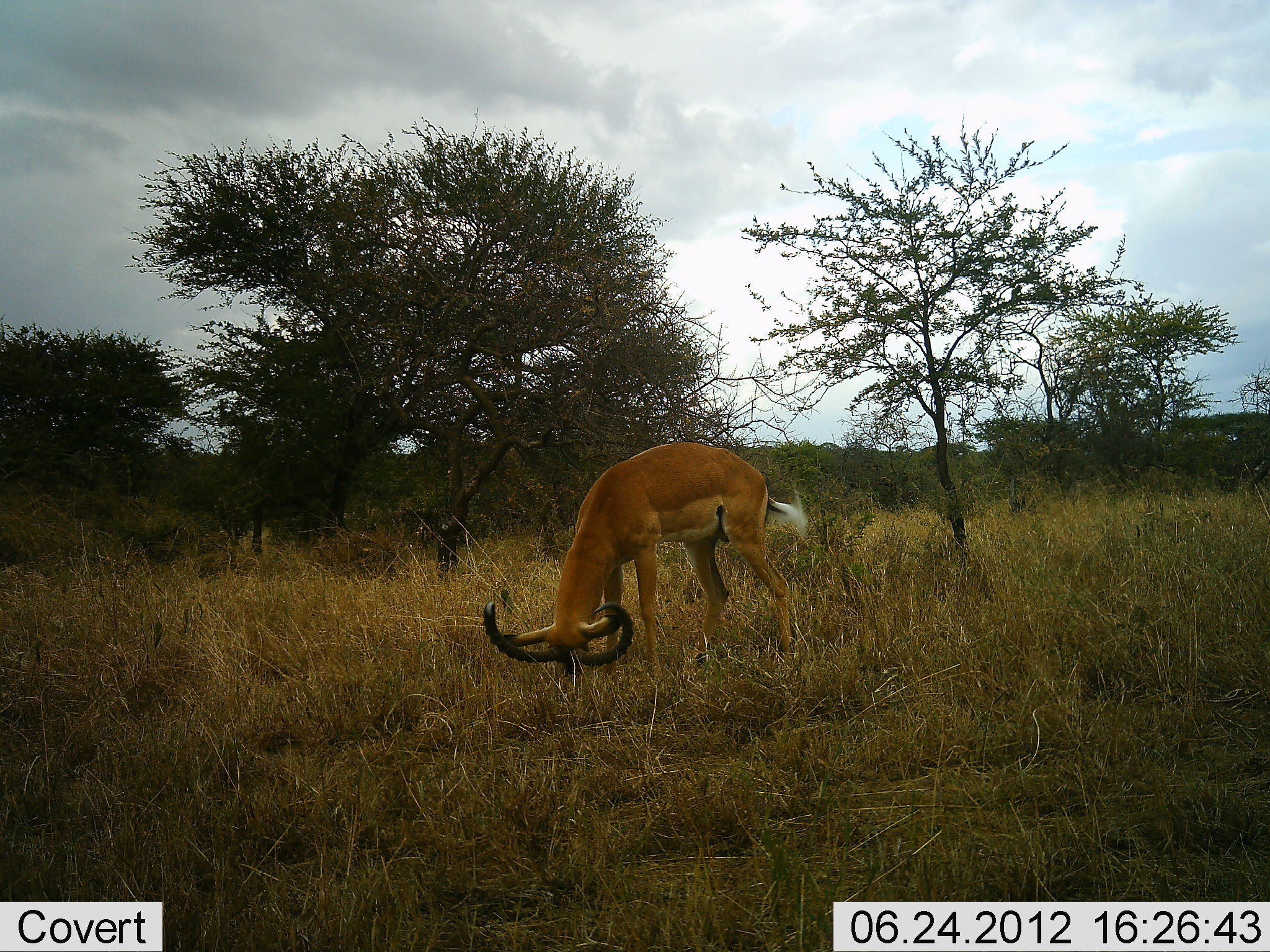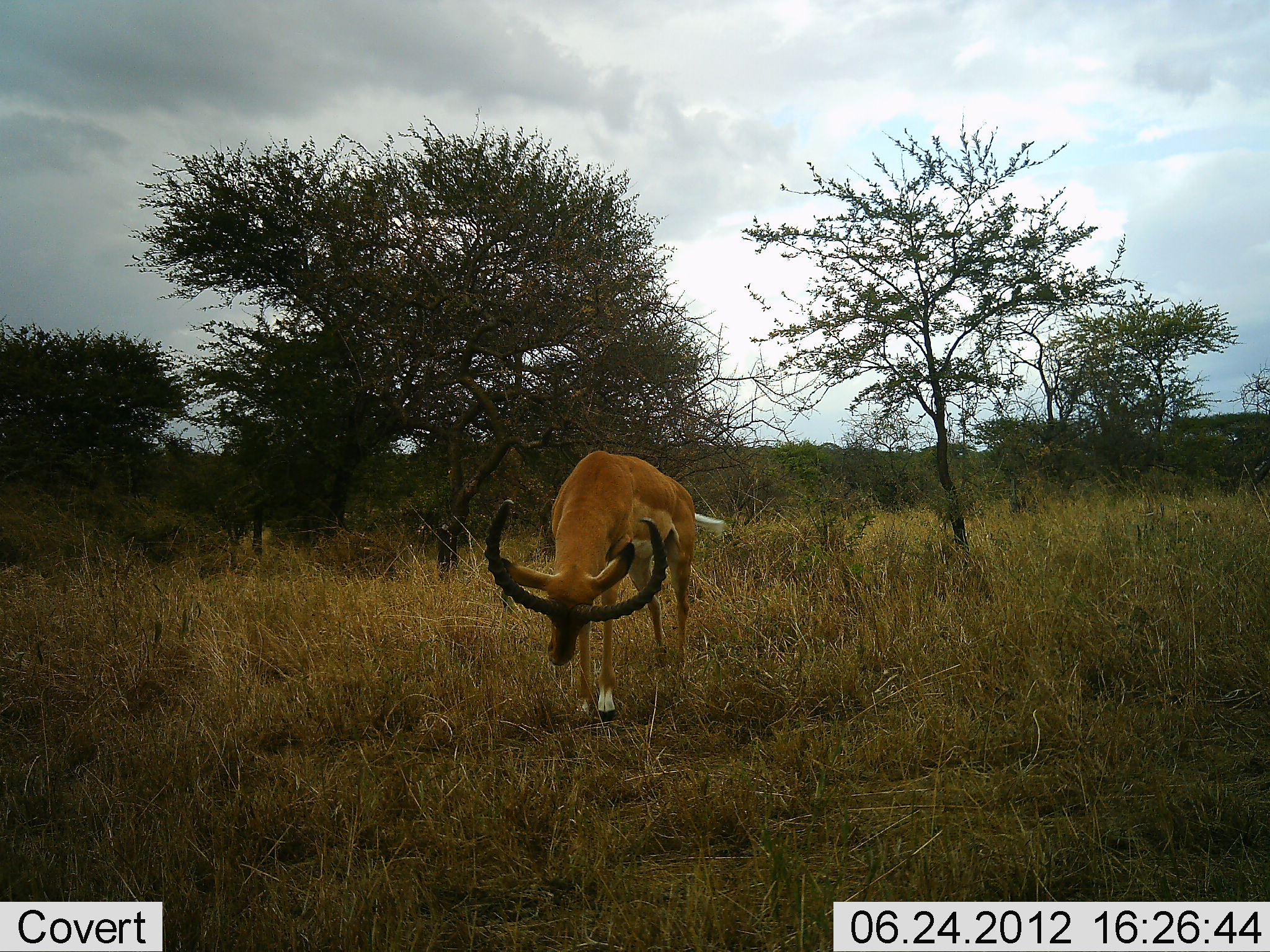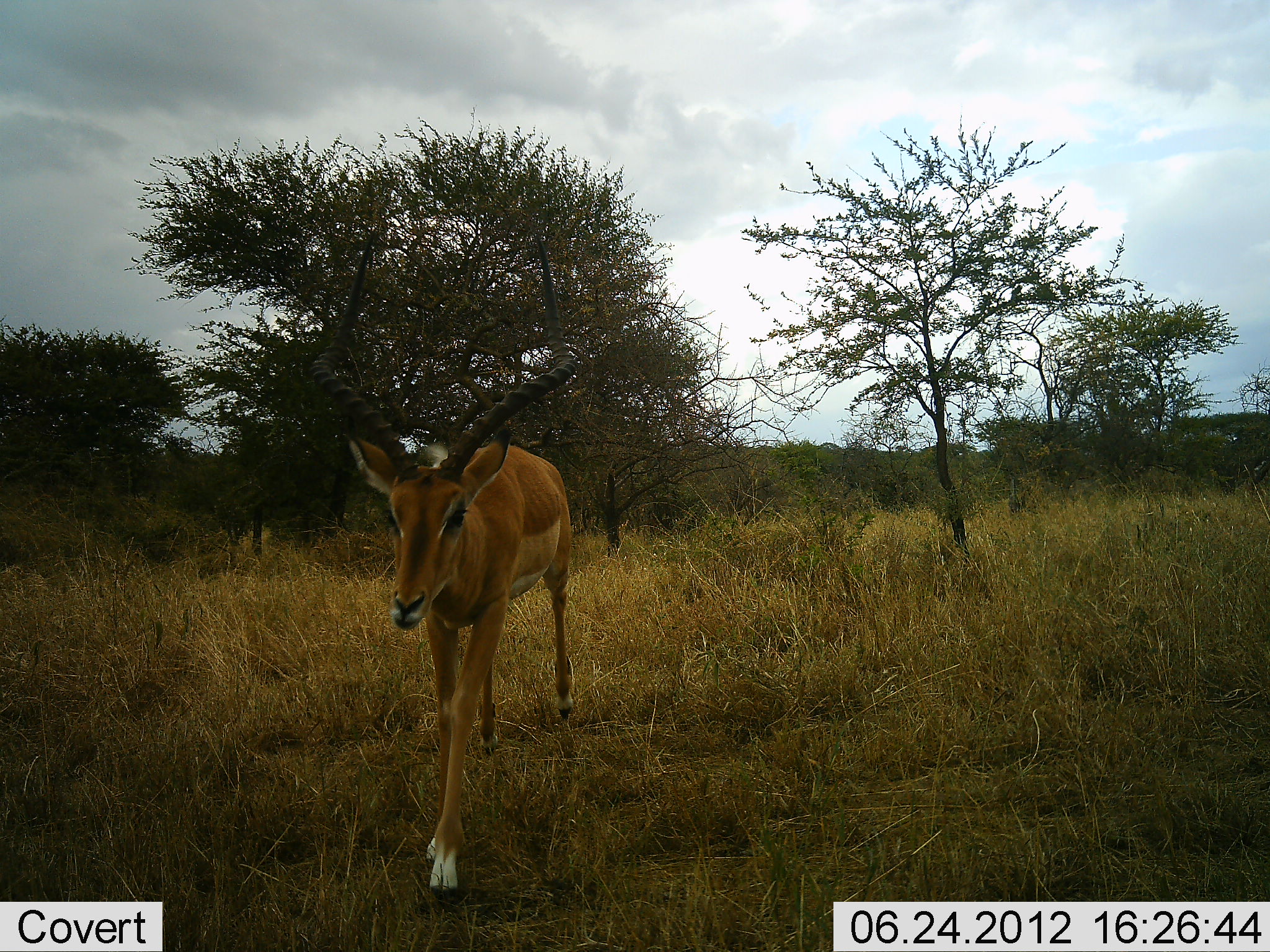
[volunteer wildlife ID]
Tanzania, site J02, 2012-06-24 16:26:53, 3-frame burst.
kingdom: Animalia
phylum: Chordata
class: Mammalia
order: Artiodactyla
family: Bovidae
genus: Aepyceros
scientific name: Aepyceros melampus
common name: impala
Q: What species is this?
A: Impala (Aepyceros melampus).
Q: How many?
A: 1.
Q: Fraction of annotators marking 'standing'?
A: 0%.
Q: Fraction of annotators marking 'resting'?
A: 0%.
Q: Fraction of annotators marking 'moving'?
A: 100%.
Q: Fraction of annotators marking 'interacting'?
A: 0%.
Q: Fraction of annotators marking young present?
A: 0%.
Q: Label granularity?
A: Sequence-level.